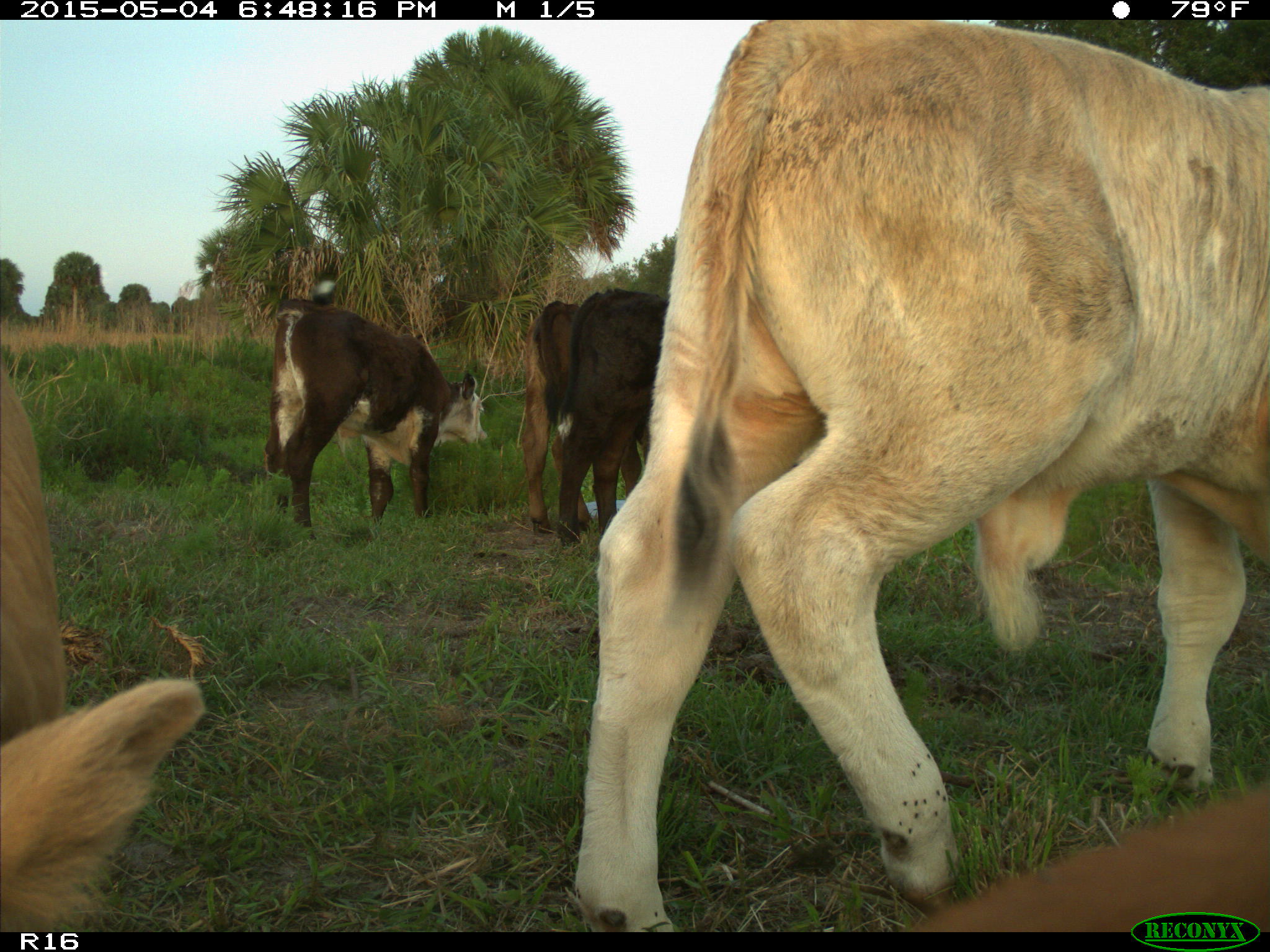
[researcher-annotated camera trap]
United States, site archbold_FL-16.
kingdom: Animalia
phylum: Chordata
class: Mammalia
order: Artiodactyla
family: Bovidae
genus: Bos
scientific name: Bos taurus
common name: domestic cow